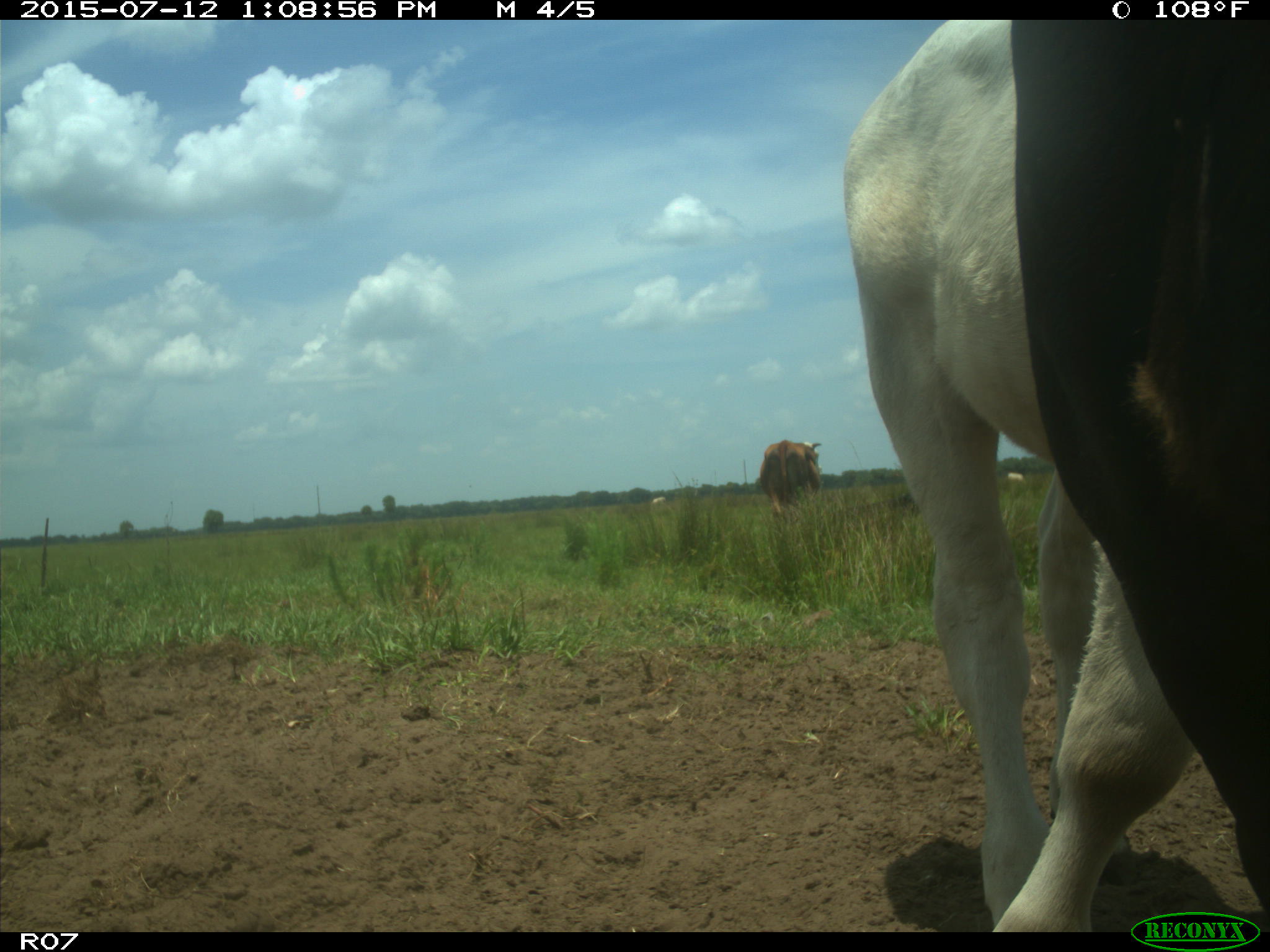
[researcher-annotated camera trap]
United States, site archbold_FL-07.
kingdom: Animalia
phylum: Chordata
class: Mammalia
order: Artiodactyla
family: Bovidae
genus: Bos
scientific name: Bos taurus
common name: domestic cow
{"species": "Bos taurus (domestic cow)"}